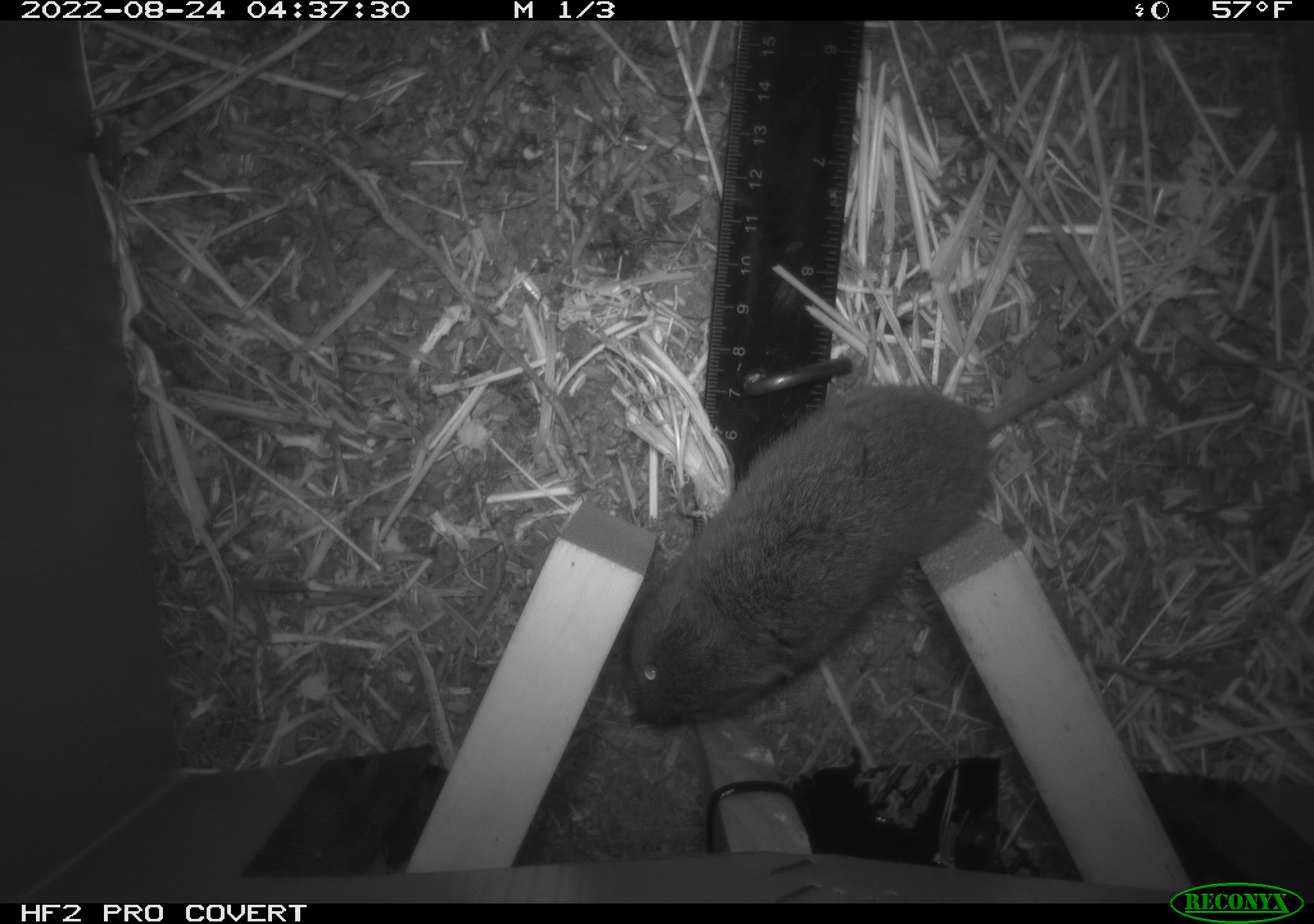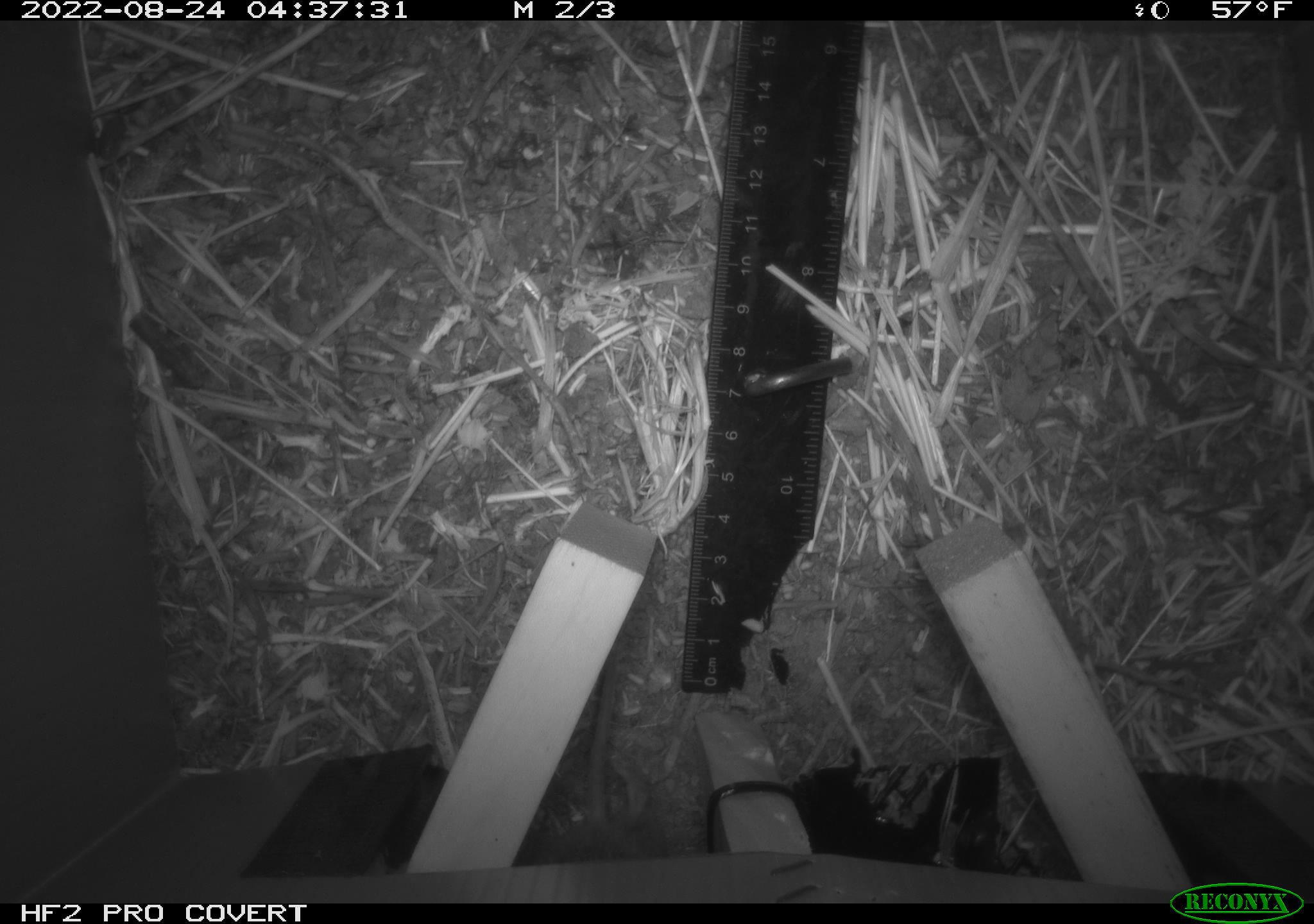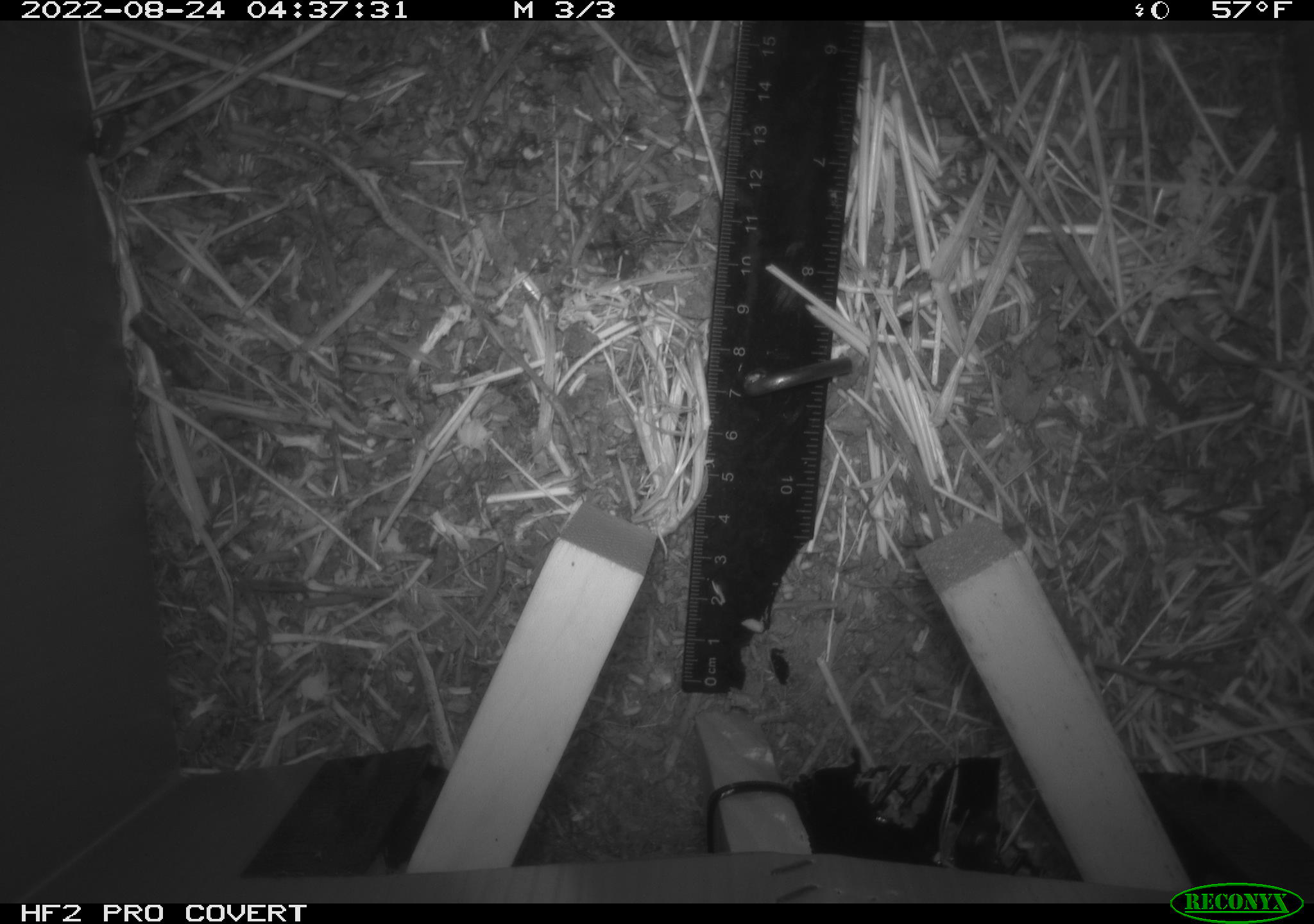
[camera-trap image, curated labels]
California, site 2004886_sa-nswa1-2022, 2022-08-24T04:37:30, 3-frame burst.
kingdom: Animalia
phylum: Chordata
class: Mammalia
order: Rodentia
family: Cricetidae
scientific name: Cricetidae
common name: hamsters, voles, lemmings, and allies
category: cricetidae family